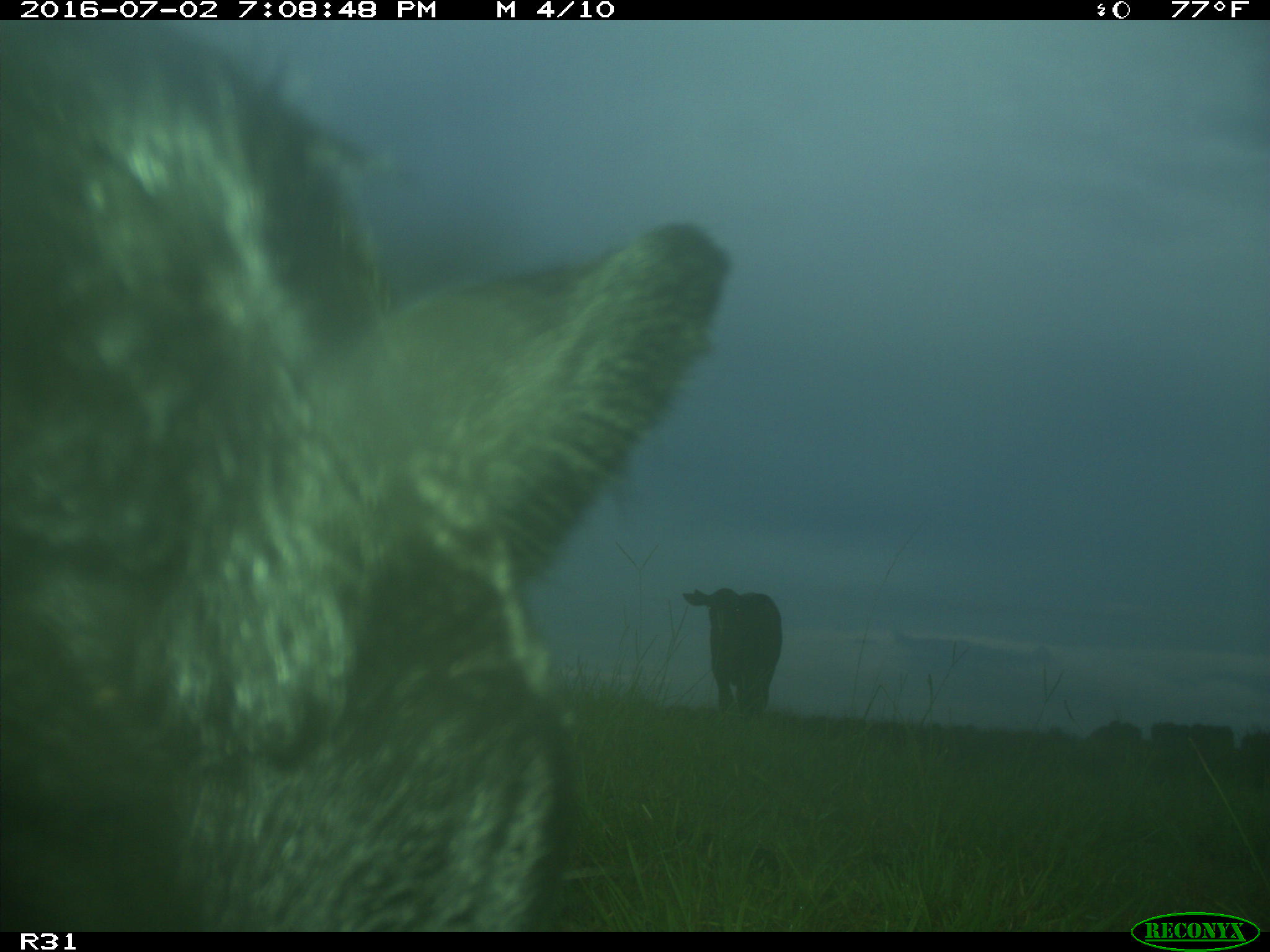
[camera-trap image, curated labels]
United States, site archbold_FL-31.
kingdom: Animalia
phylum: Chordata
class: Mammalia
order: Artiodactyla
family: Bovidae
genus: Bos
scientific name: Bos taurus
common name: domestic cow